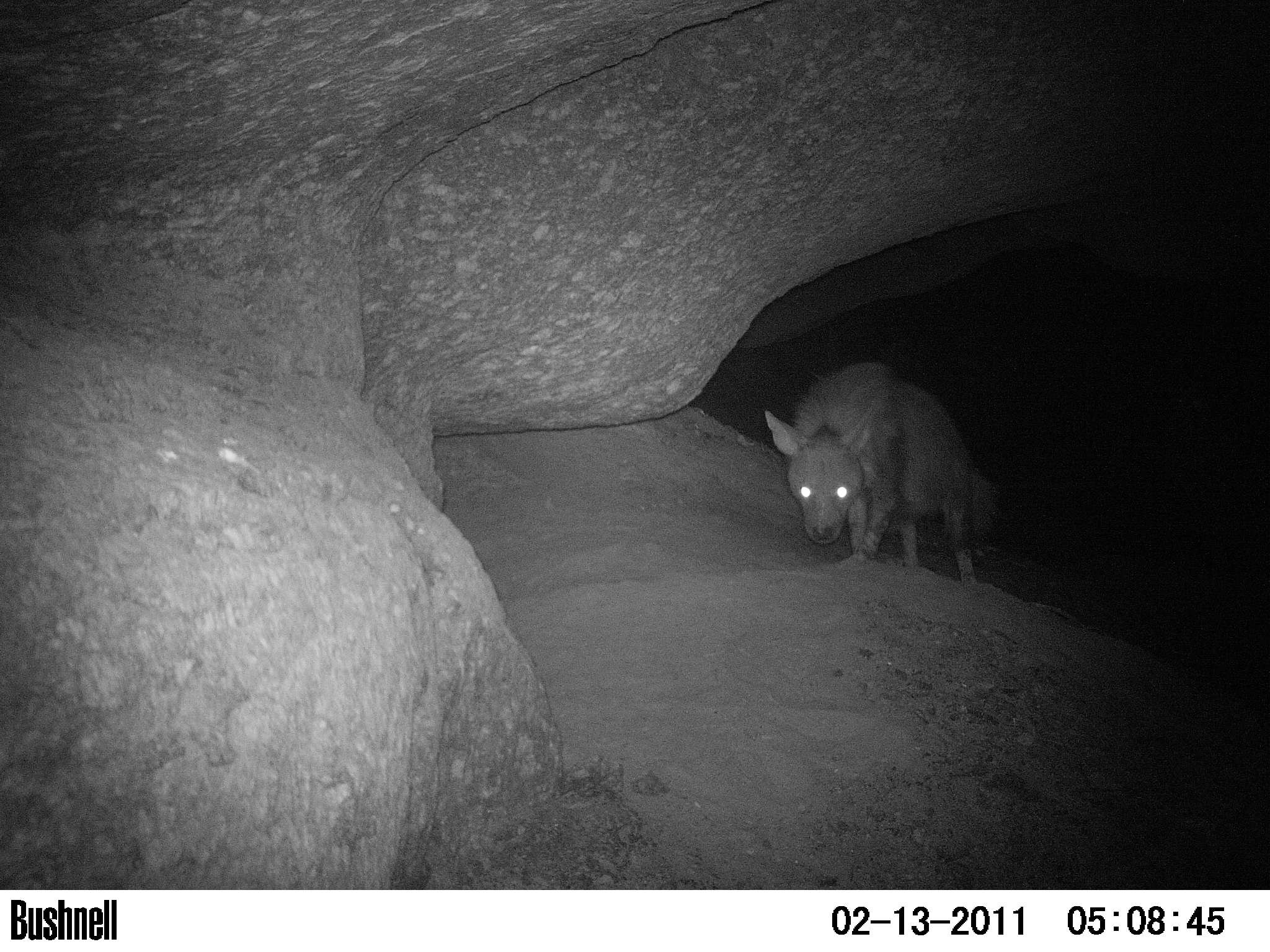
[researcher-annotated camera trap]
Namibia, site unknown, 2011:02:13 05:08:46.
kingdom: Animalia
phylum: Chordata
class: Mammalia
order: Carnivora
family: Hyaenidae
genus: Parahyaena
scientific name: Parahyaena brunnea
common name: brown hyena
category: hyaena brunnea